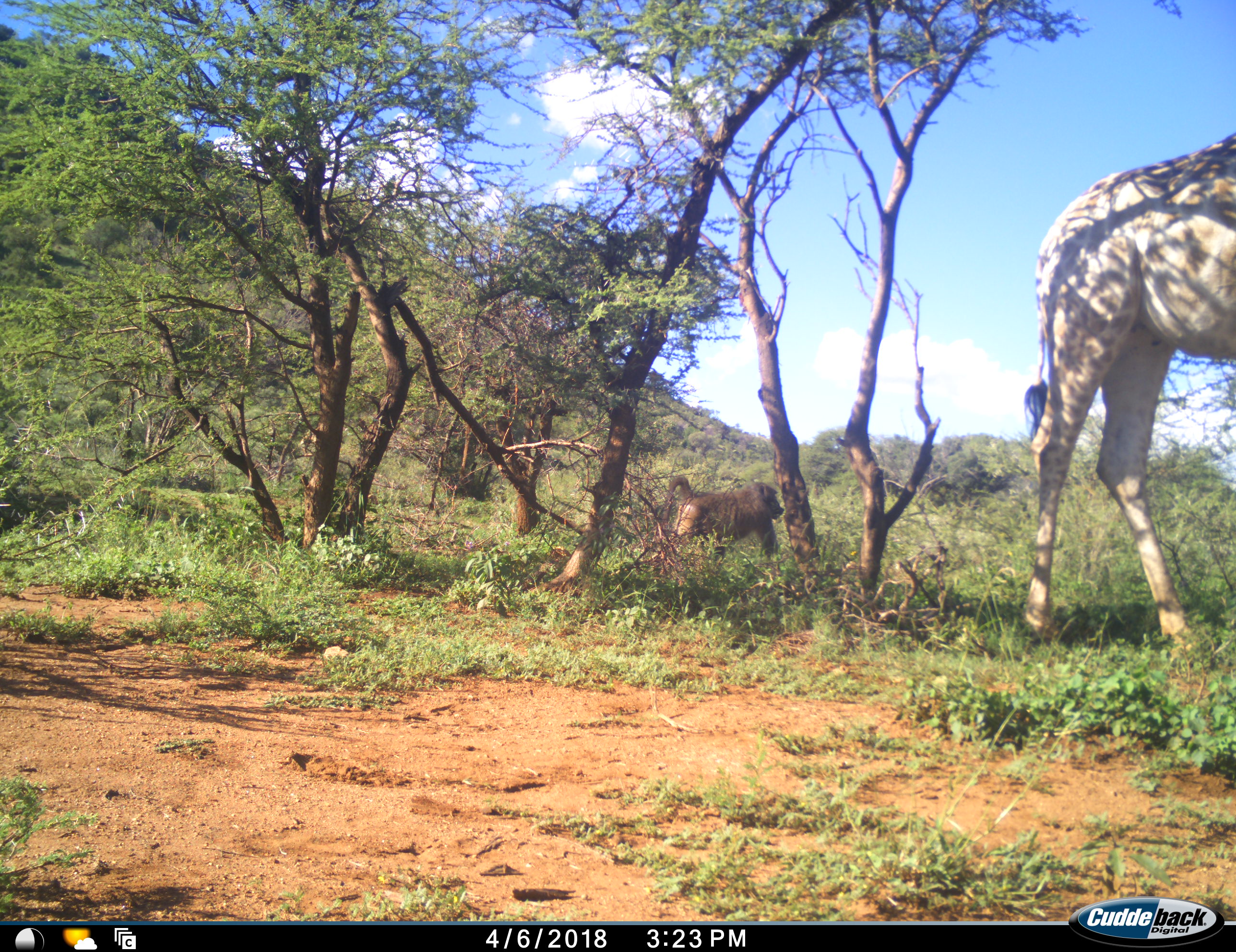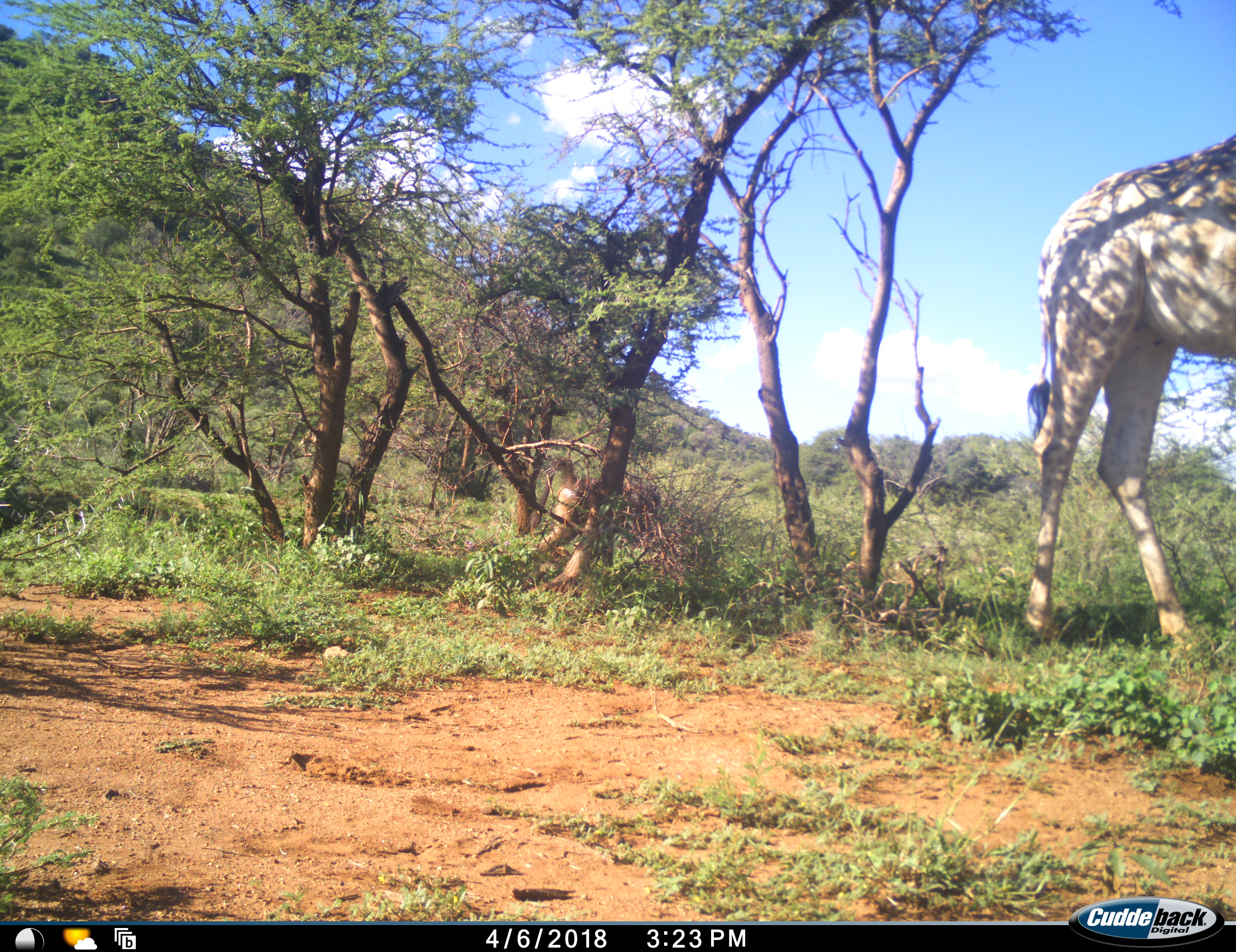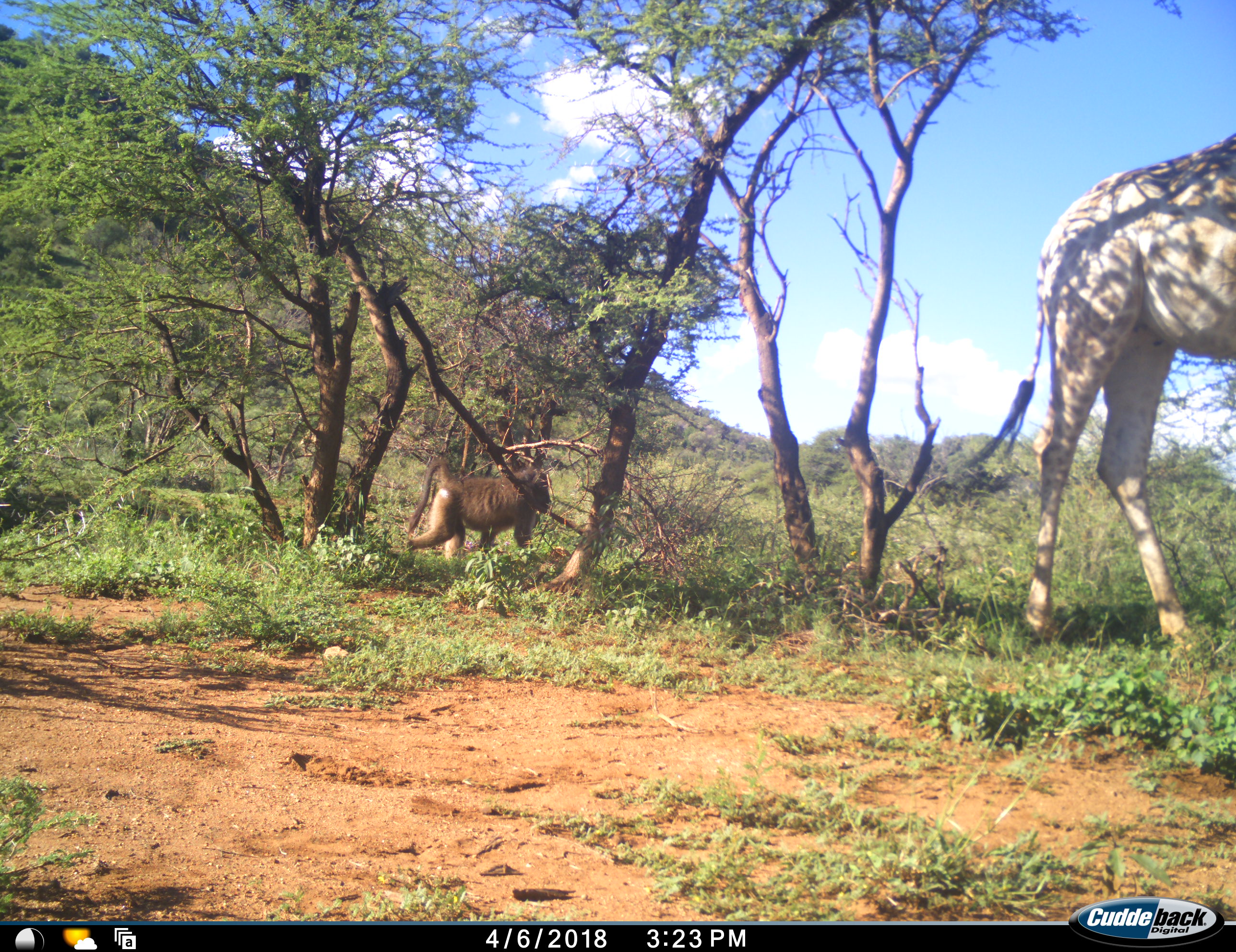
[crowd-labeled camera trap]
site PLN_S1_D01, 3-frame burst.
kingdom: Animalia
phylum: Chordata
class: Mammalia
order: Primates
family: Cercopithecidae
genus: Papio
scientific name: Papio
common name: baboon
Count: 1.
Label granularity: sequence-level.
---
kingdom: Animalia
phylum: Chordata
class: Mammalia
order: Artiodactyla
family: Giraffidae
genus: Giraffa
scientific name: Giraffa camelopardalis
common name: giraffe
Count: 1.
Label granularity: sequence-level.